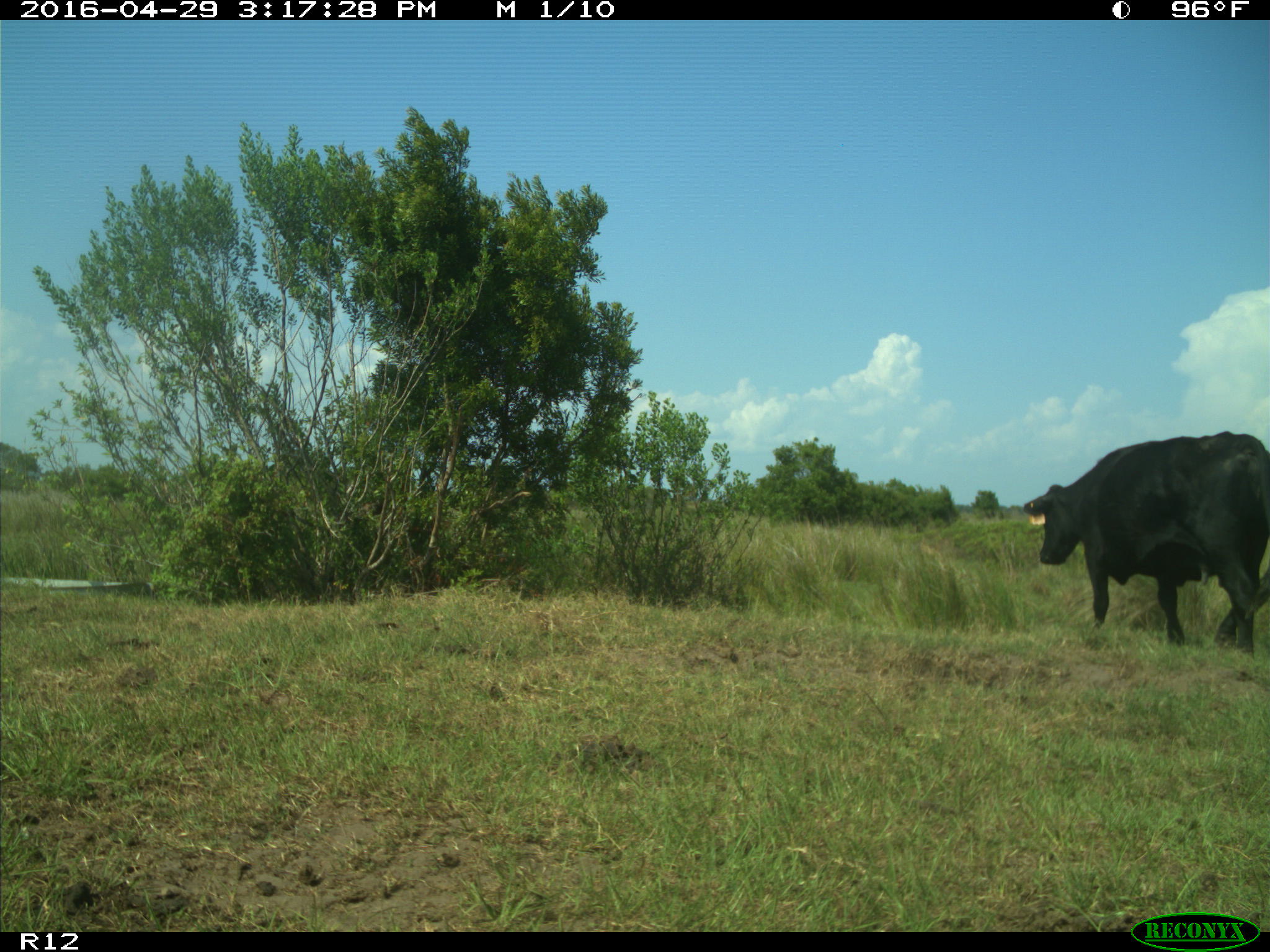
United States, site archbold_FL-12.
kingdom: Animalia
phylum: Chordata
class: Mammalia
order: Artiodactyla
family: Bovidae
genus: Bos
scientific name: Bos taurus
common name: domestic cow